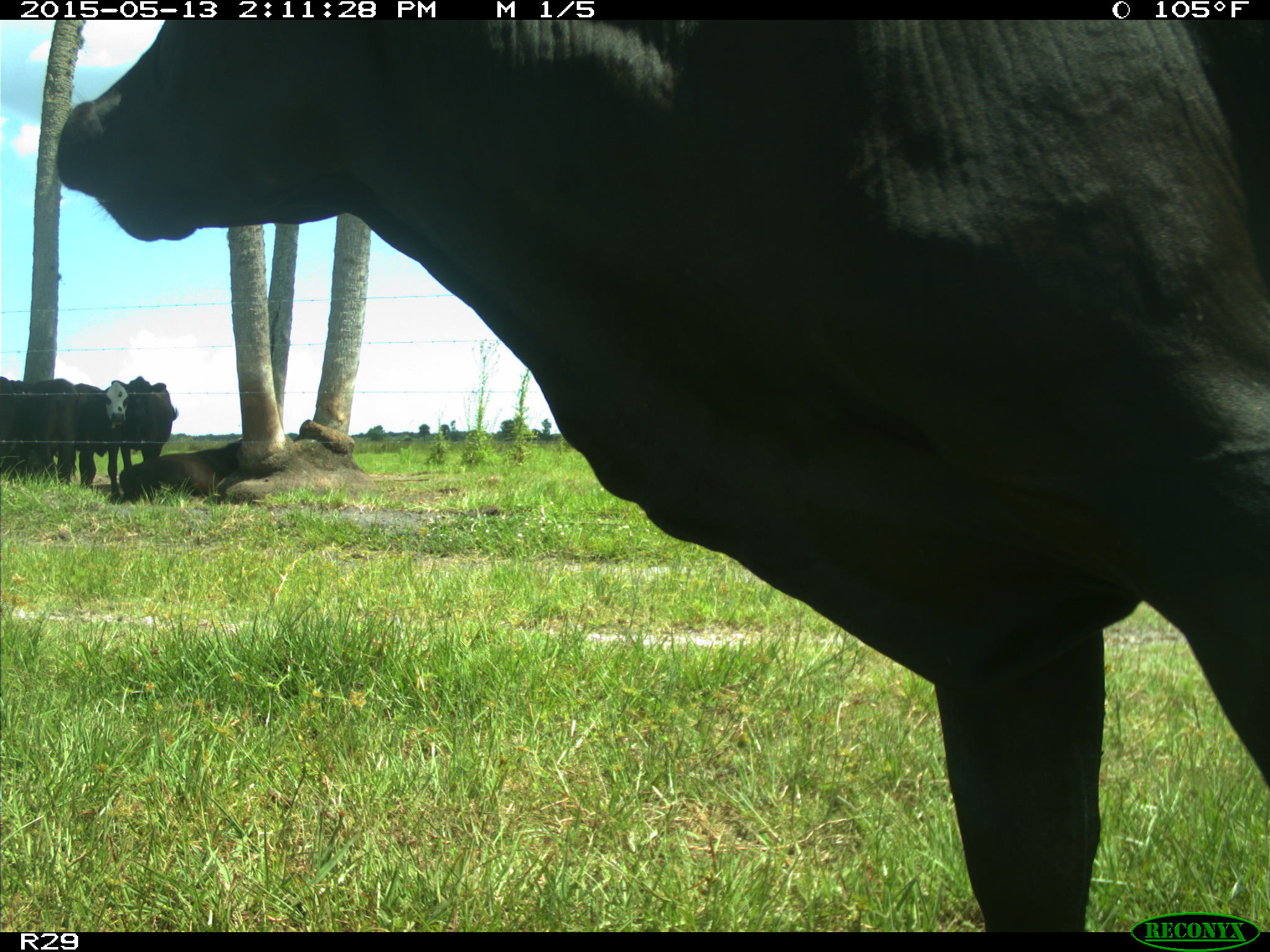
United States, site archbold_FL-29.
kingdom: Animalia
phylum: Chordata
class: Mammalia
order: Artiodactyla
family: Bovidae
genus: Bos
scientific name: Bos taurus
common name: domestic cow